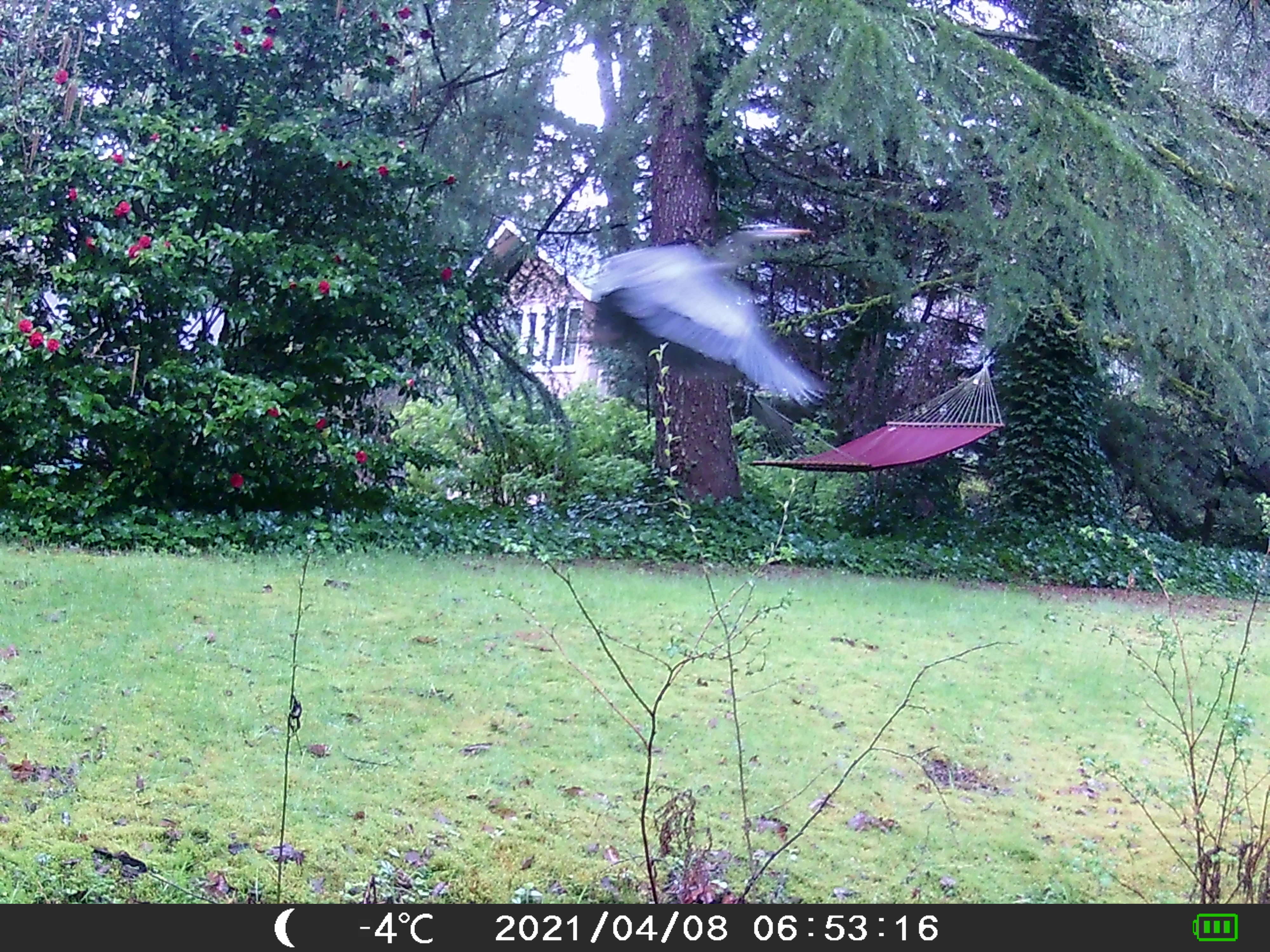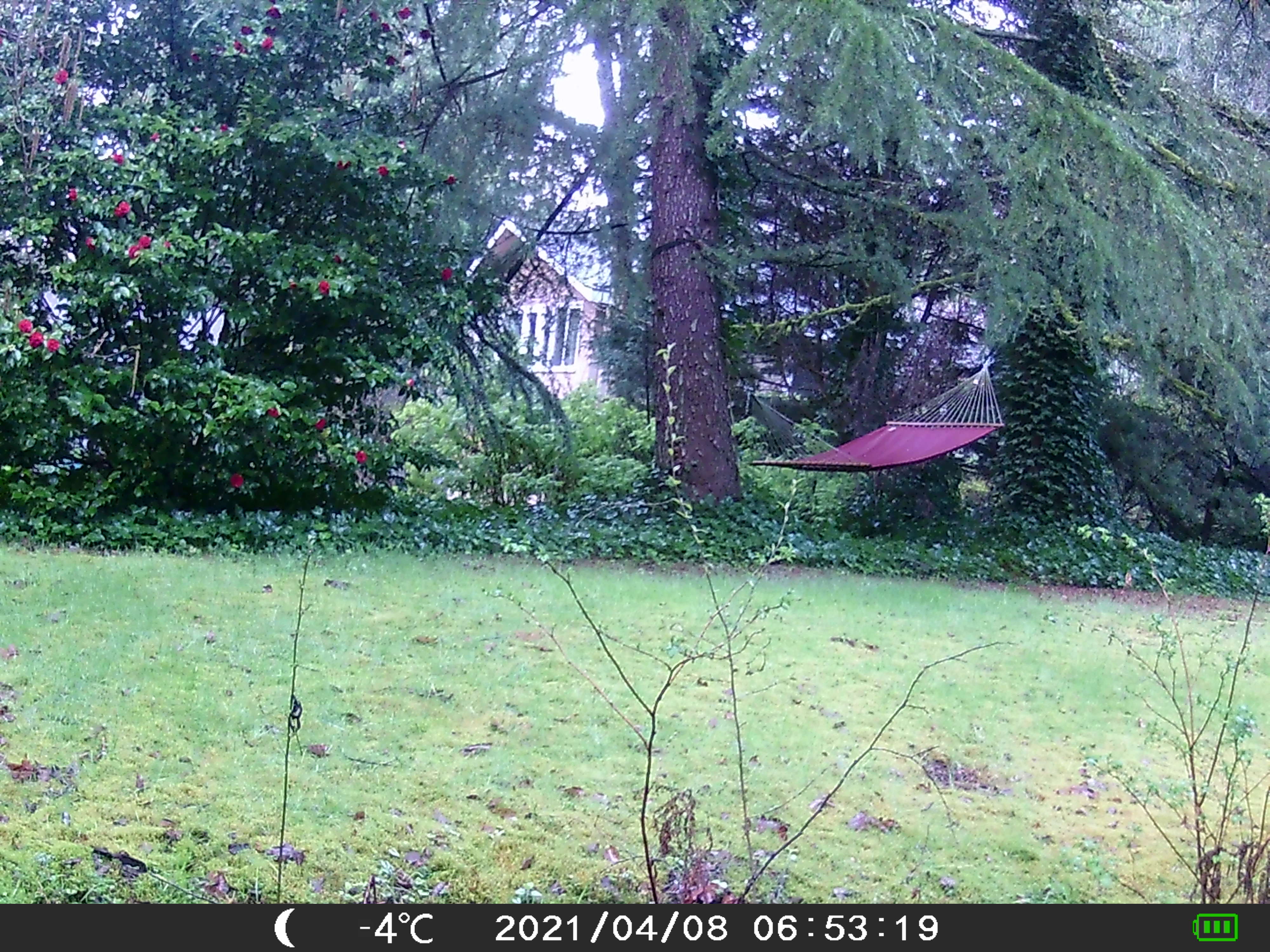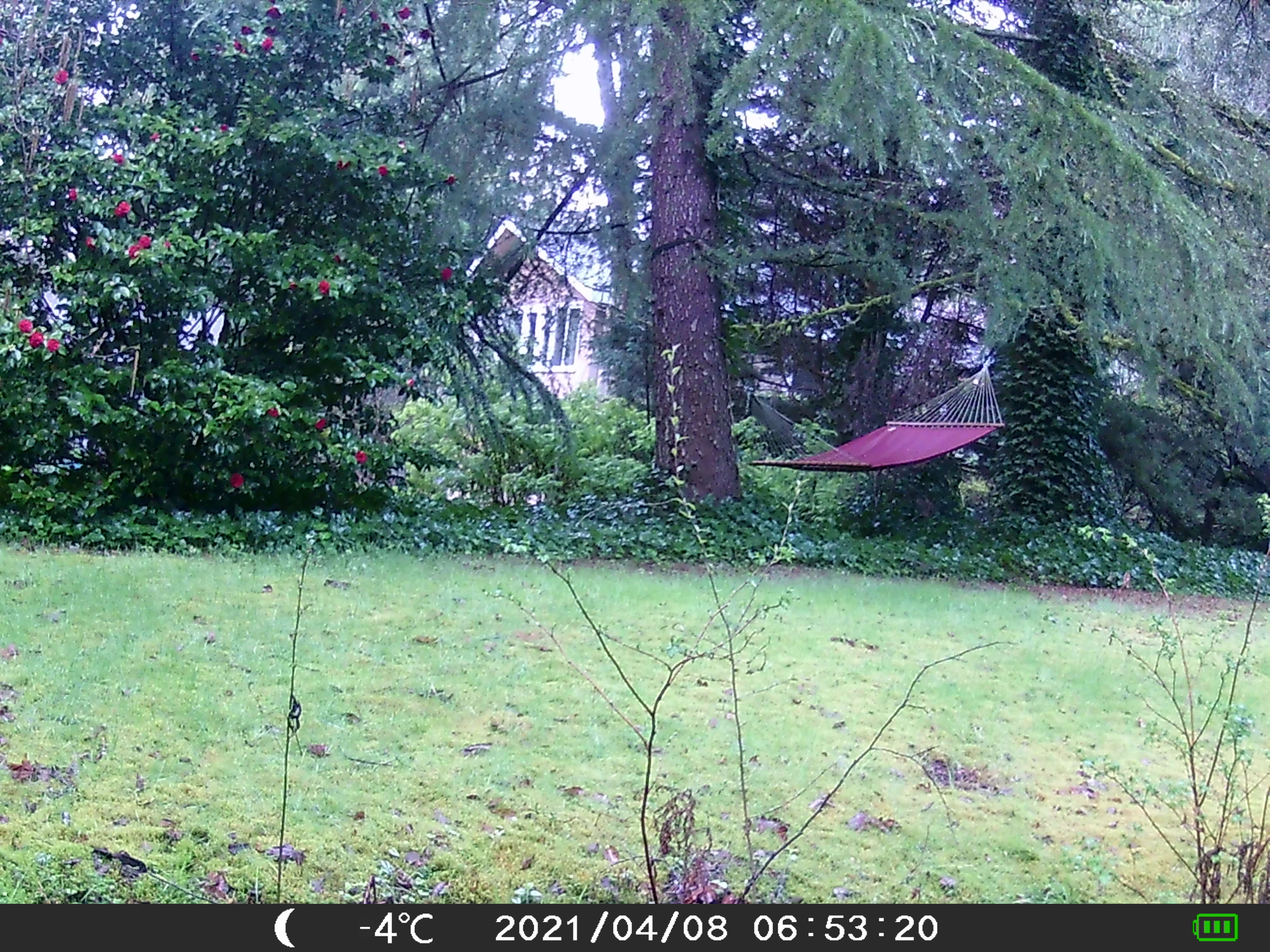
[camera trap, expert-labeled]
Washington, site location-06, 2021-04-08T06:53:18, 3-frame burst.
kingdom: Animalia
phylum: Chordata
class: Aves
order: Pelecaniformes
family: Ardeidae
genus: Ardea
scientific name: Ardea herodias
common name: great blue heron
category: heron